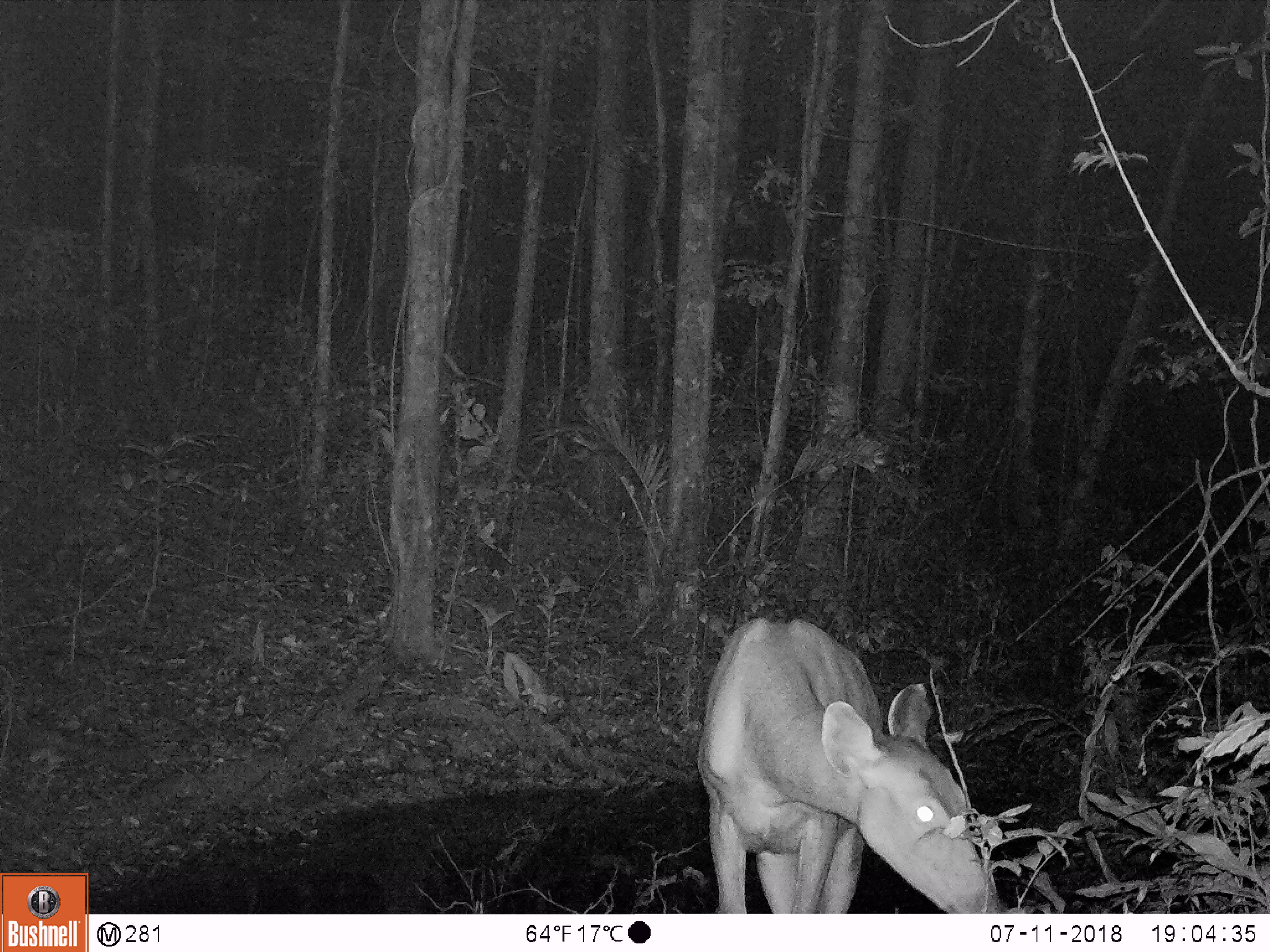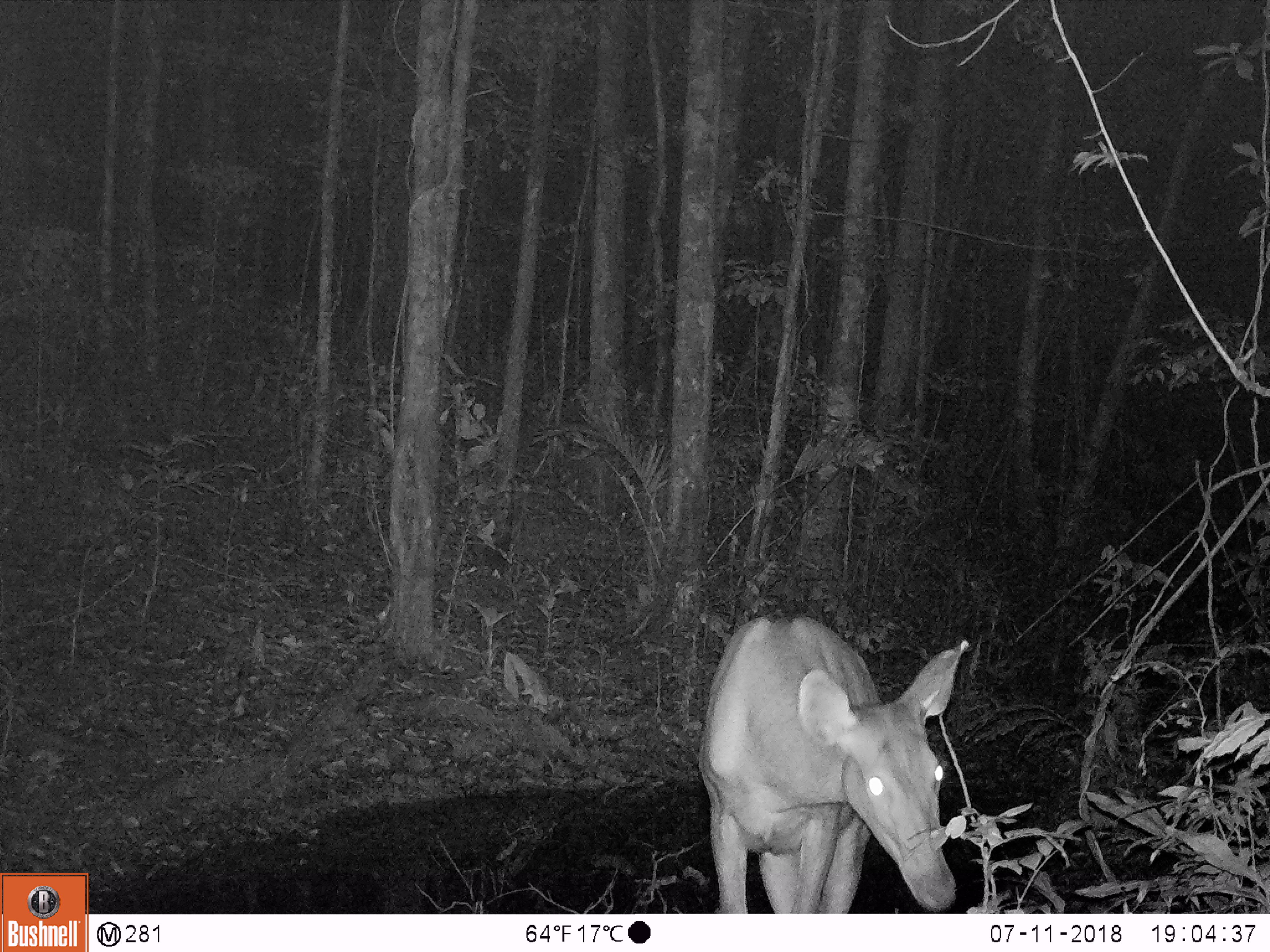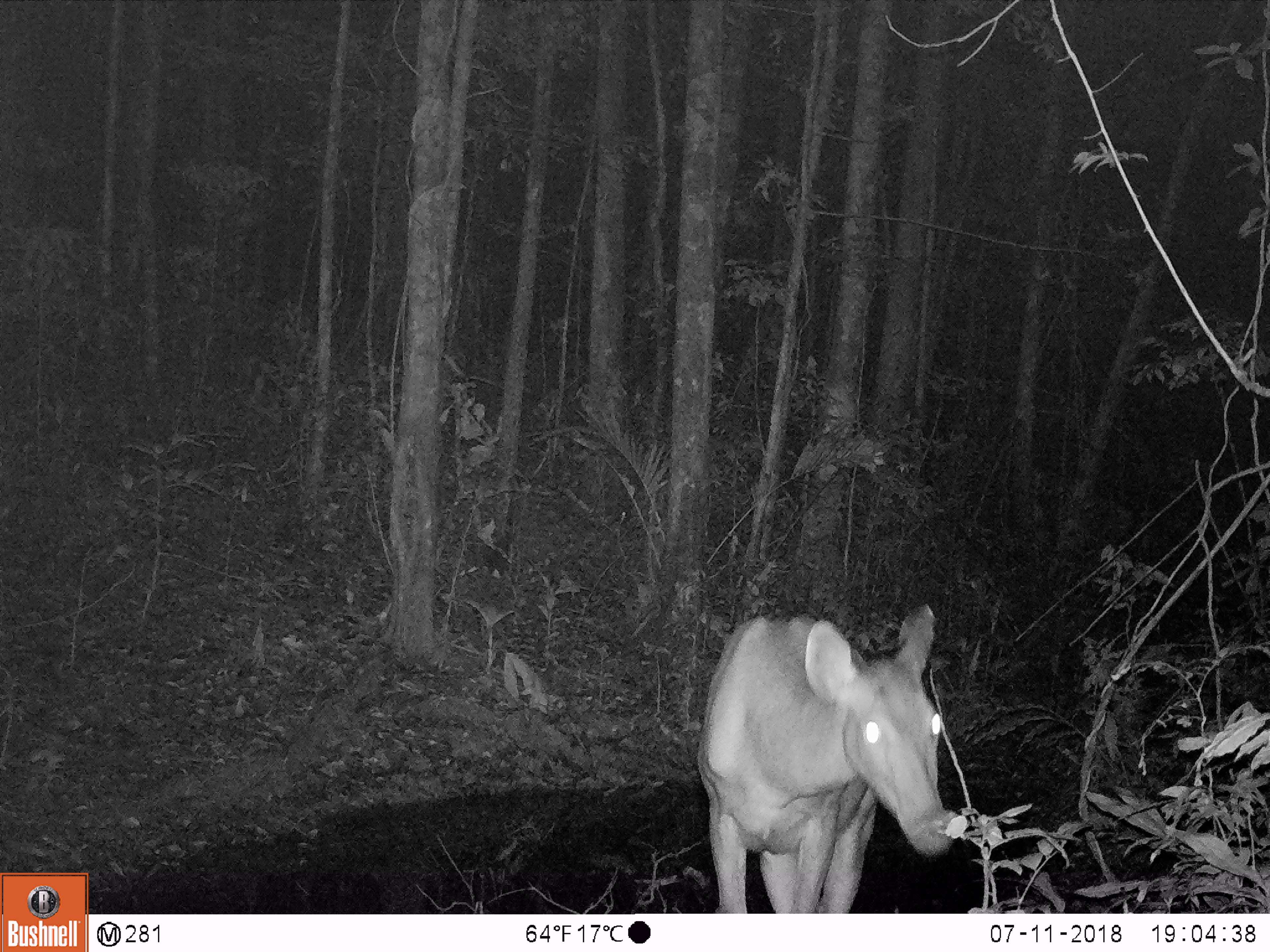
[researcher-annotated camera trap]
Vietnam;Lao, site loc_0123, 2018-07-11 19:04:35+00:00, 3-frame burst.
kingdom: Animalia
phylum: Chordata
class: Mammalia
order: Artiodactyla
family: Cervidae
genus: Rusa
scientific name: Rusa unicolor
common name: sambar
Sambar (Rusa unicolor). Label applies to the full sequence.